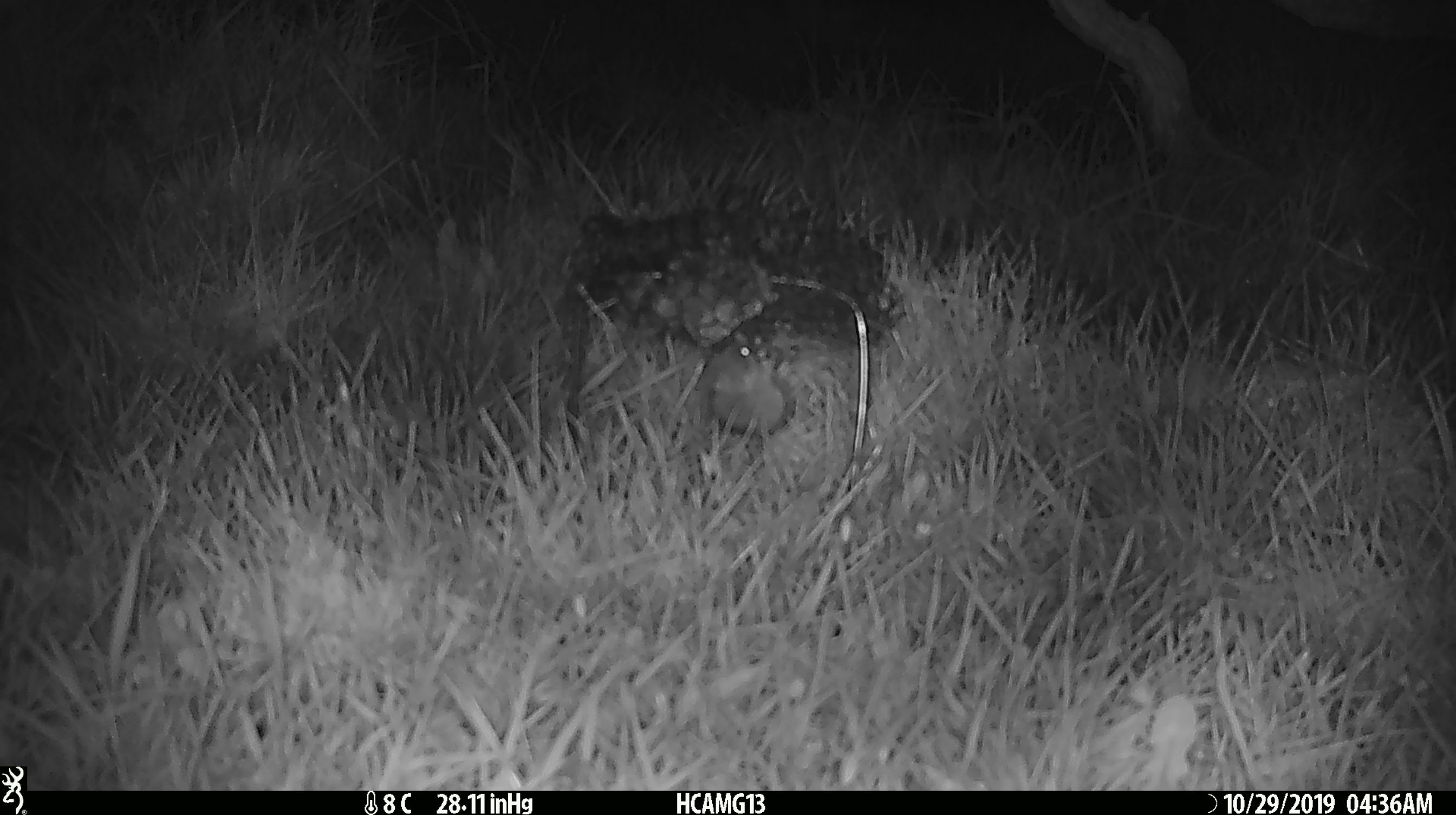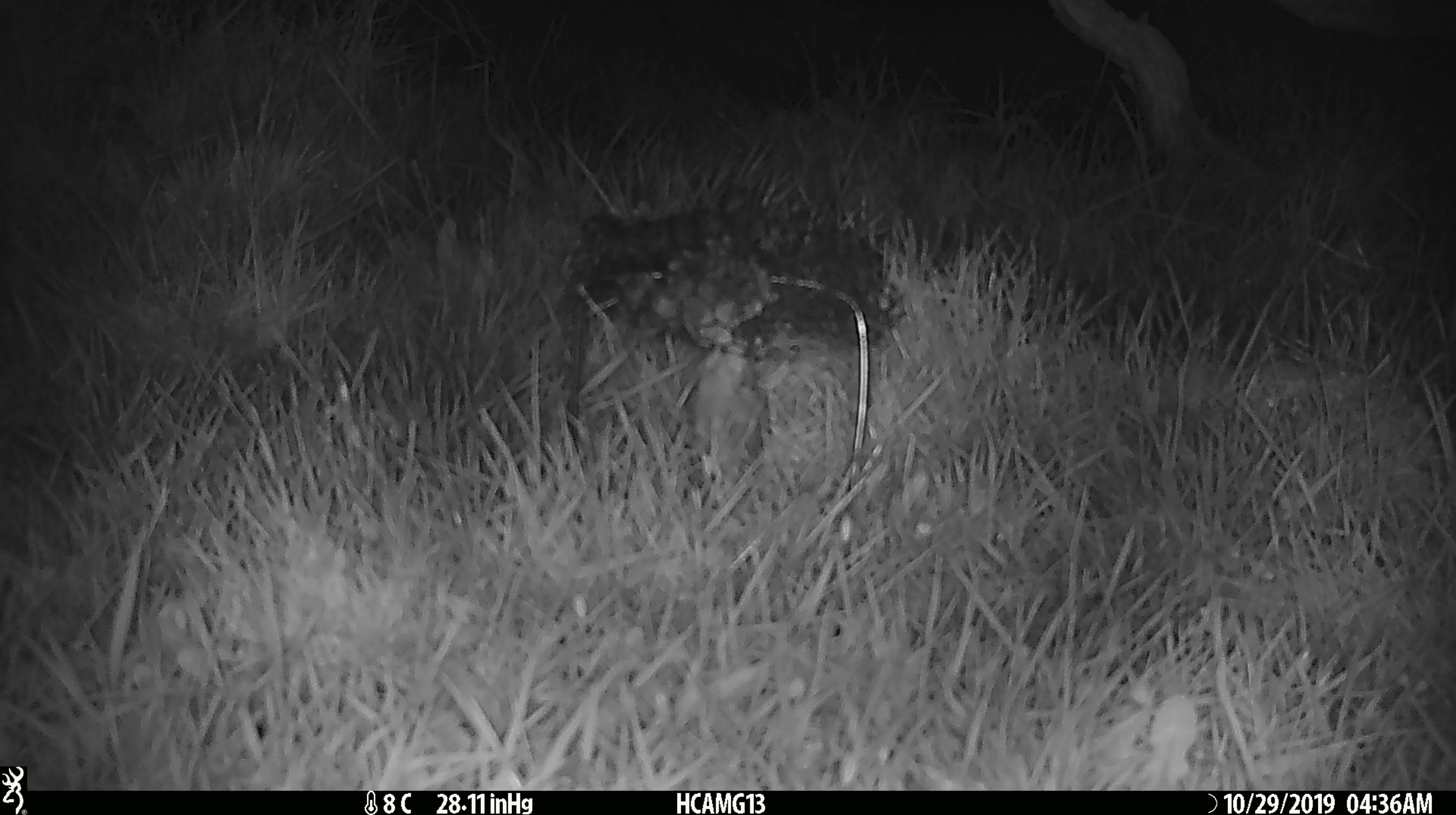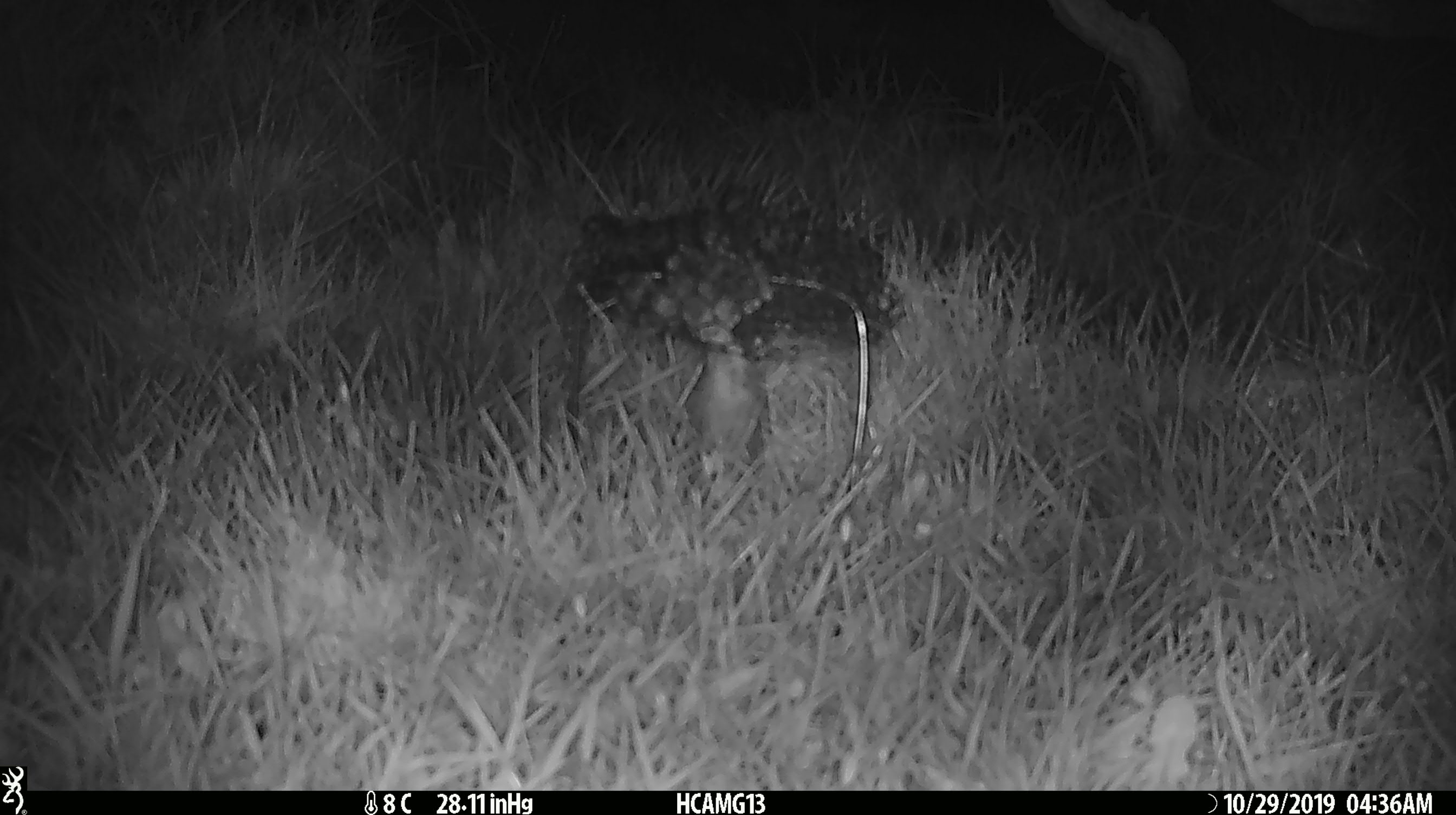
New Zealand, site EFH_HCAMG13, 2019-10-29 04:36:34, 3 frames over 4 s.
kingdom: Animalia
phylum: Chordata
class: Mammalia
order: Rodentia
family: Muridae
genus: Mus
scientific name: Mus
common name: mouse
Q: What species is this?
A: Mouse (Mus).